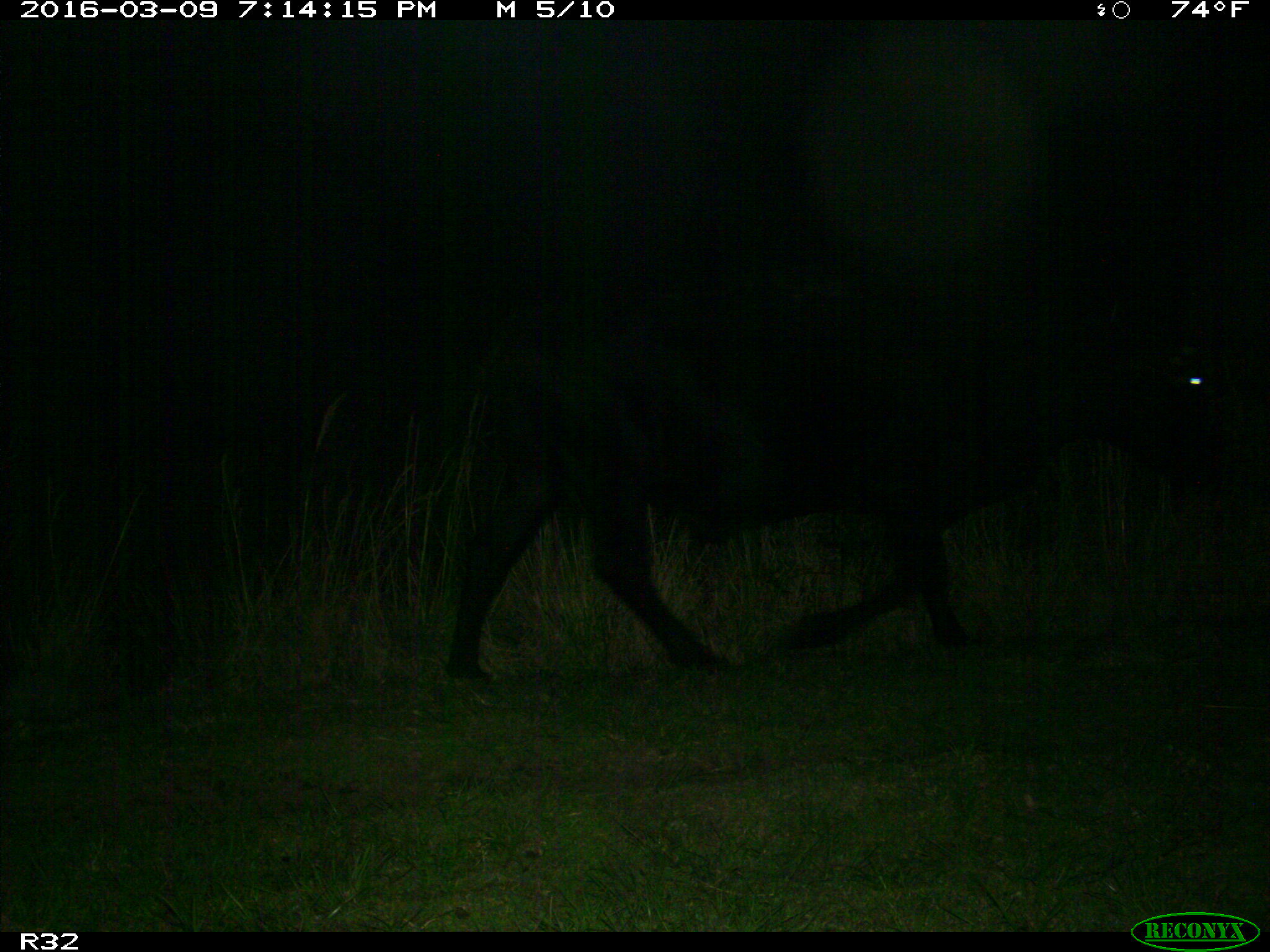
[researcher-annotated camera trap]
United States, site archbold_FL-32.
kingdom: Animalia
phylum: Chordata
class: Mammalia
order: Artiodactyla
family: Bovidae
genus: Bos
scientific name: Bos taurus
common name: domestic cow